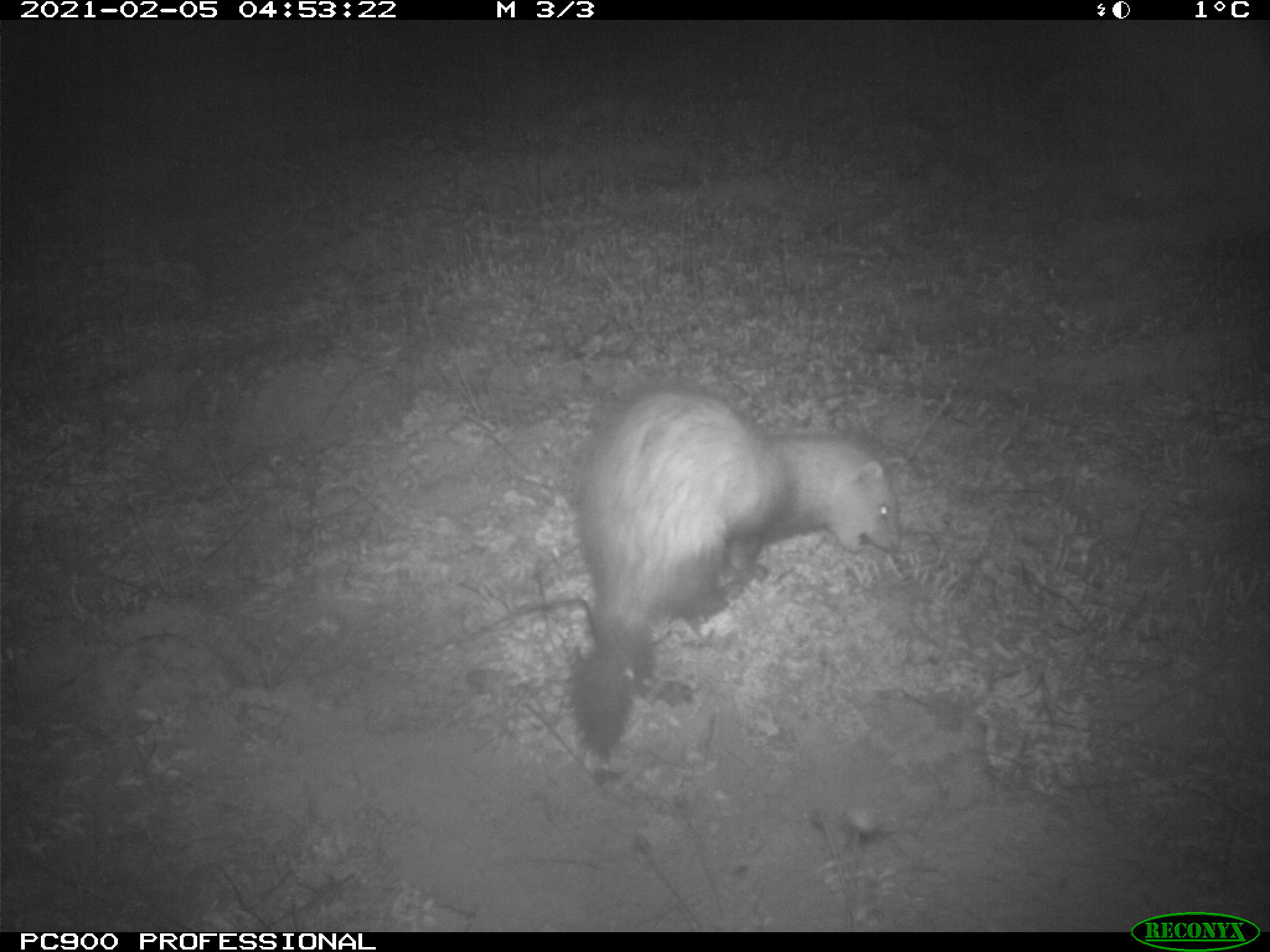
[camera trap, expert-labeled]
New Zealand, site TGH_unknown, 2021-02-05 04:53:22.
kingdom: Animalia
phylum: Chordata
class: Mammalia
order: Carnivora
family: Mustelidae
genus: Mustela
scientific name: Mustela furo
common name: ferret